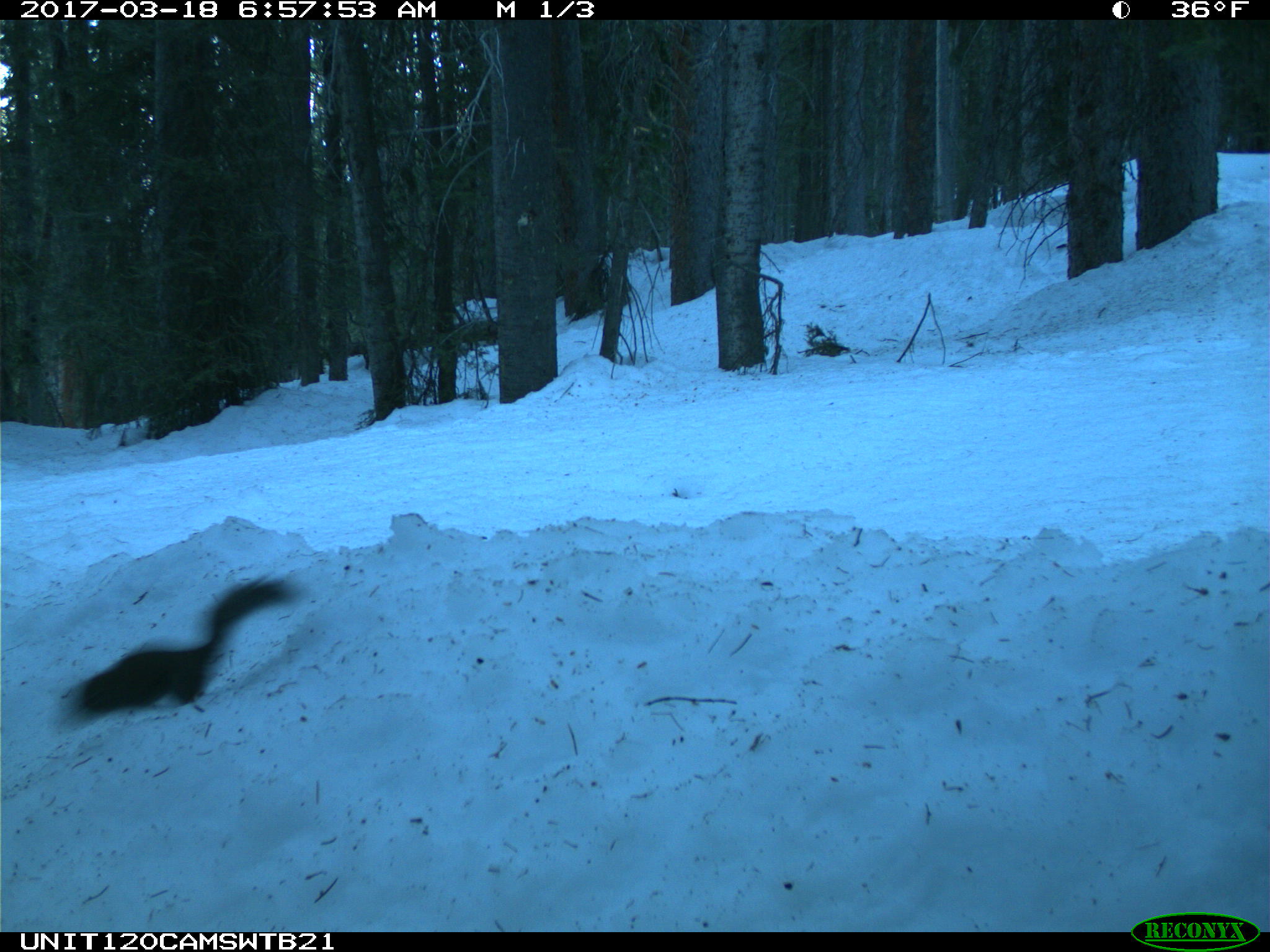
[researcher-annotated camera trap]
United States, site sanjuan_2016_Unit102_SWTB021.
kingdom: Animalia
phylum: Chordata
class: Mammalia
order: Rodentia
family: Sciuridae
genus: Tamiasciurus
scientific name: Tamiasciurus hudsonicus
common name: american red squirrel